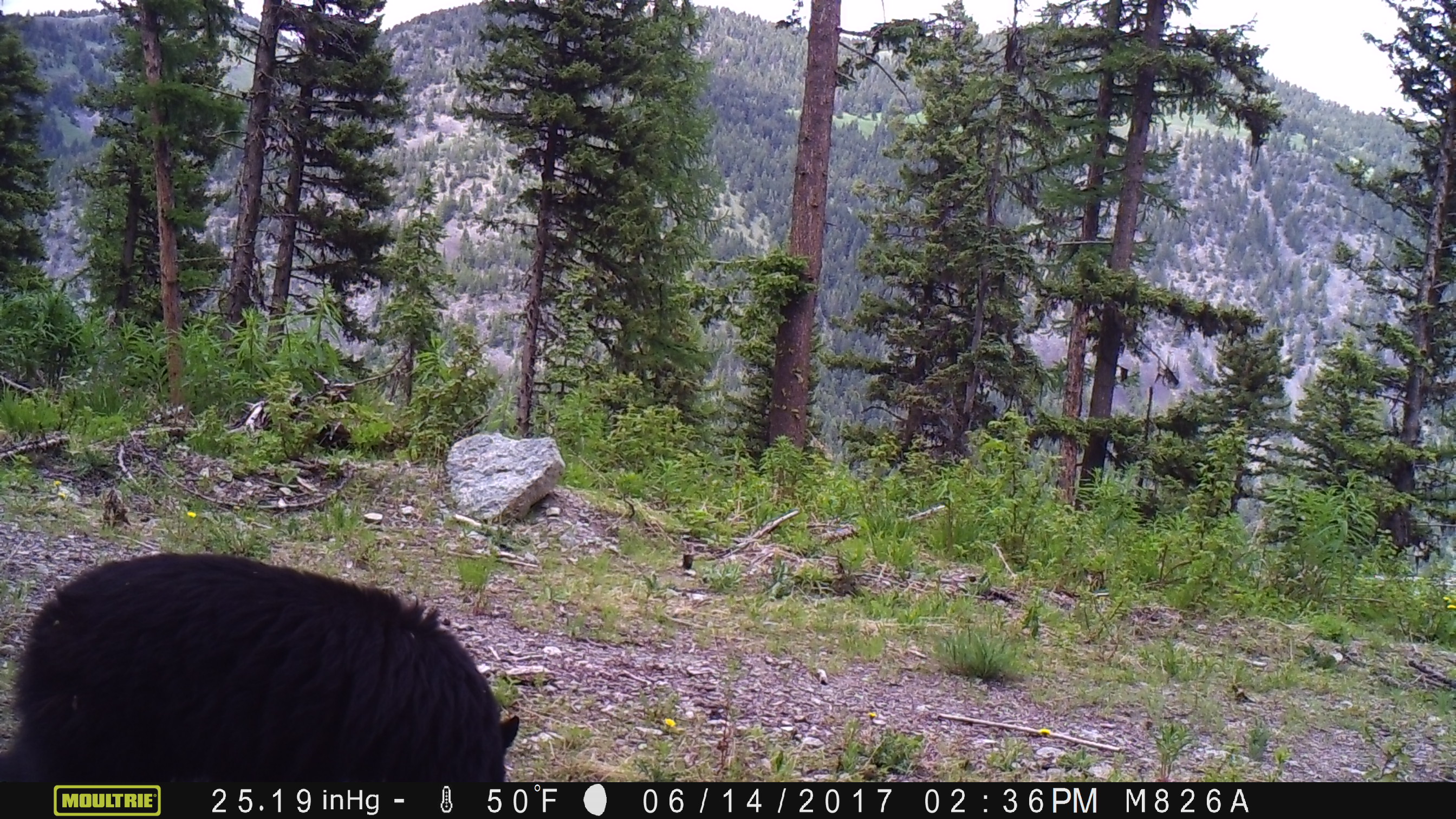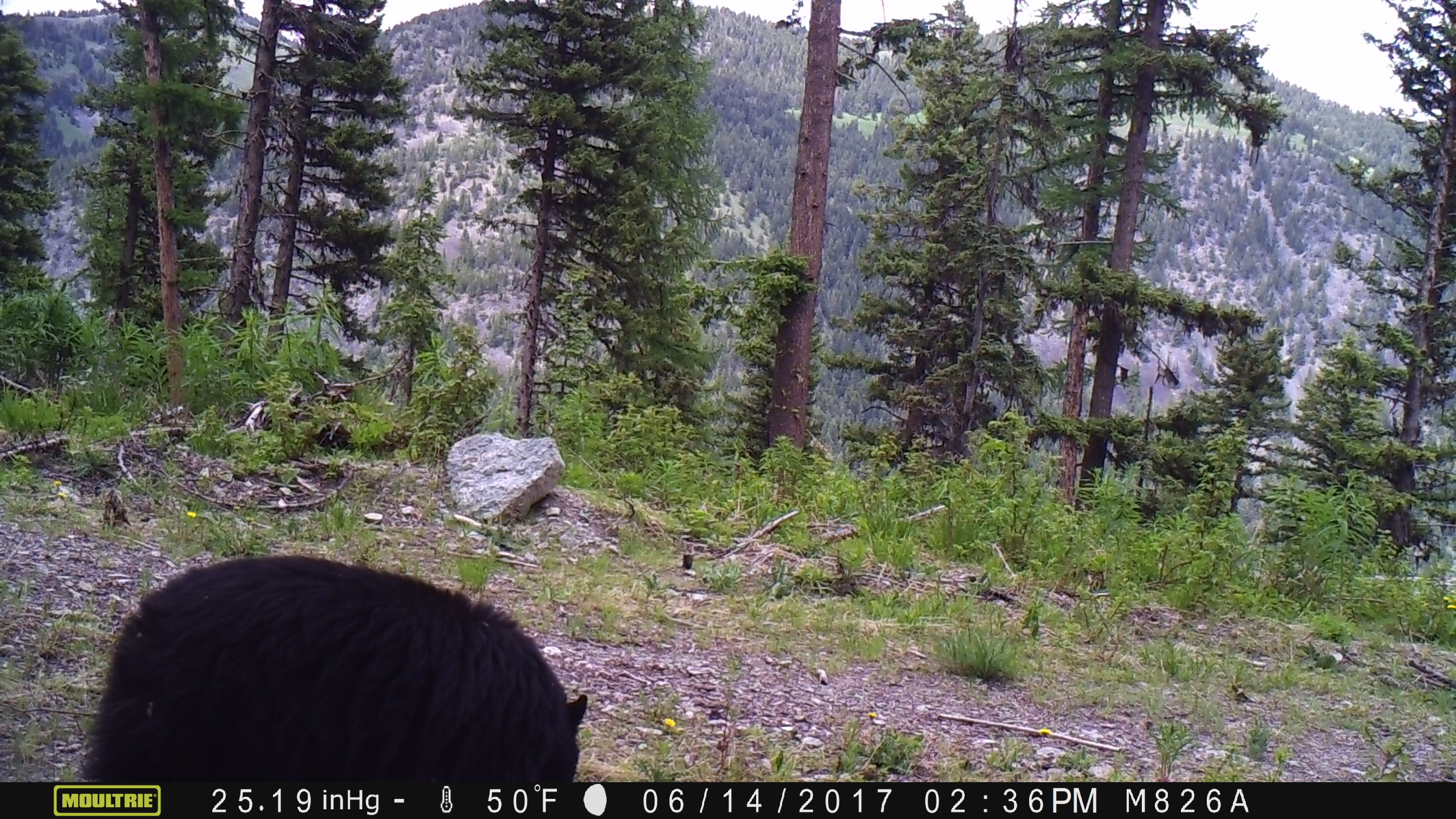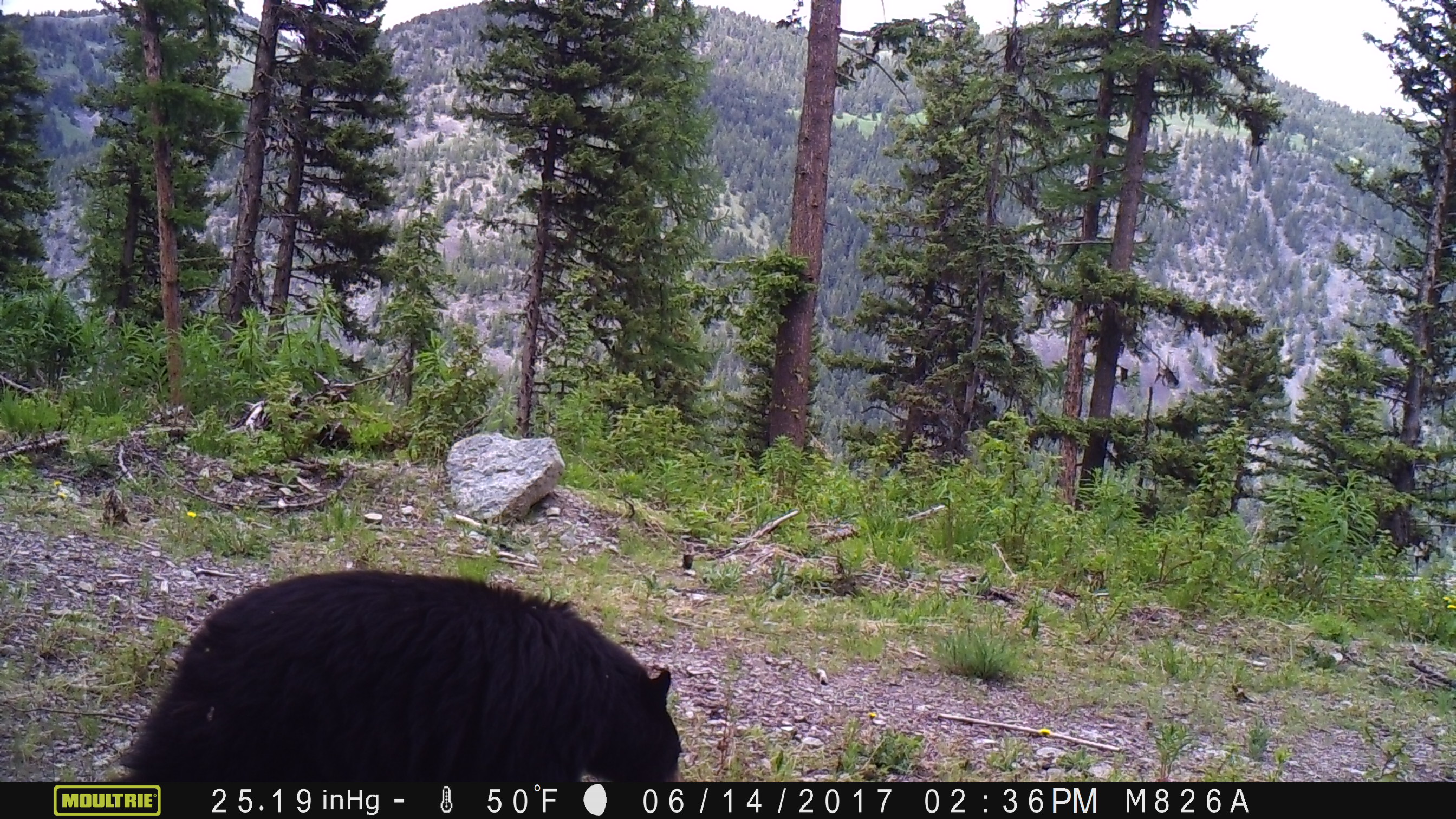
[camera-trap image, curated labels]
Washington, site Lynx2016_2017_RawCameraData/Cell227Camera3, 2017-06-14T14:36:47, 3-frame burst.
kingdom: Animalia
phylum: Chordata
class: Mammalia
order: Carnivora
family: Ursidae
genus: Ursus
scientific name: Ursus americanus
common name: american black bear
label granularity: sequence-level